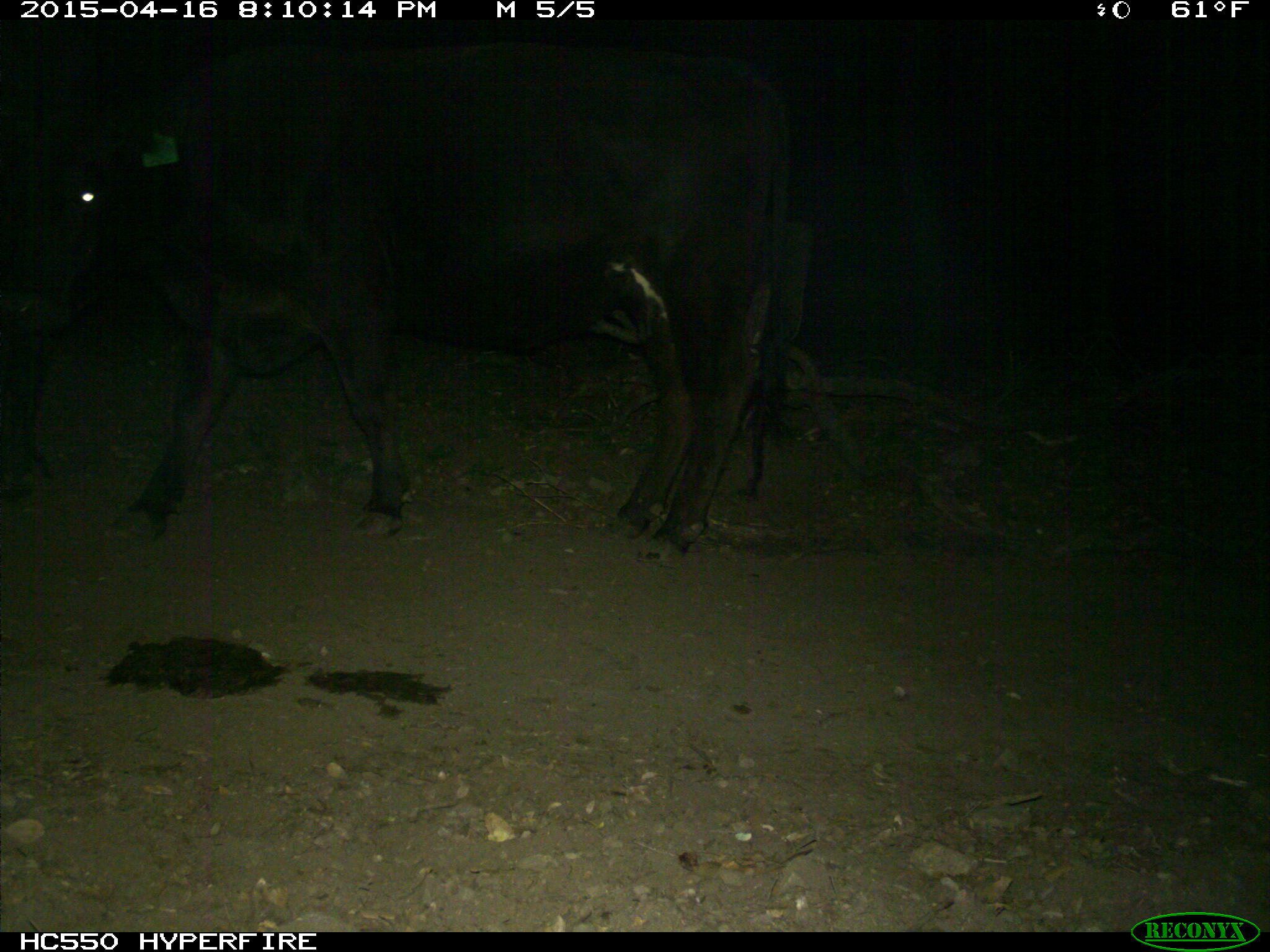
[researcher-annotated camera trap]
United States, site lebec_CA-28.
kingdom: Animalia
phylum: Chordata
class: Mammalia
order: Artiodactyla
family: Bovidae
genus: Bos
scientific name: Bos taurus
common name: domestic cow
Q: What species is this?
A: Bos taurus (domestic cow).